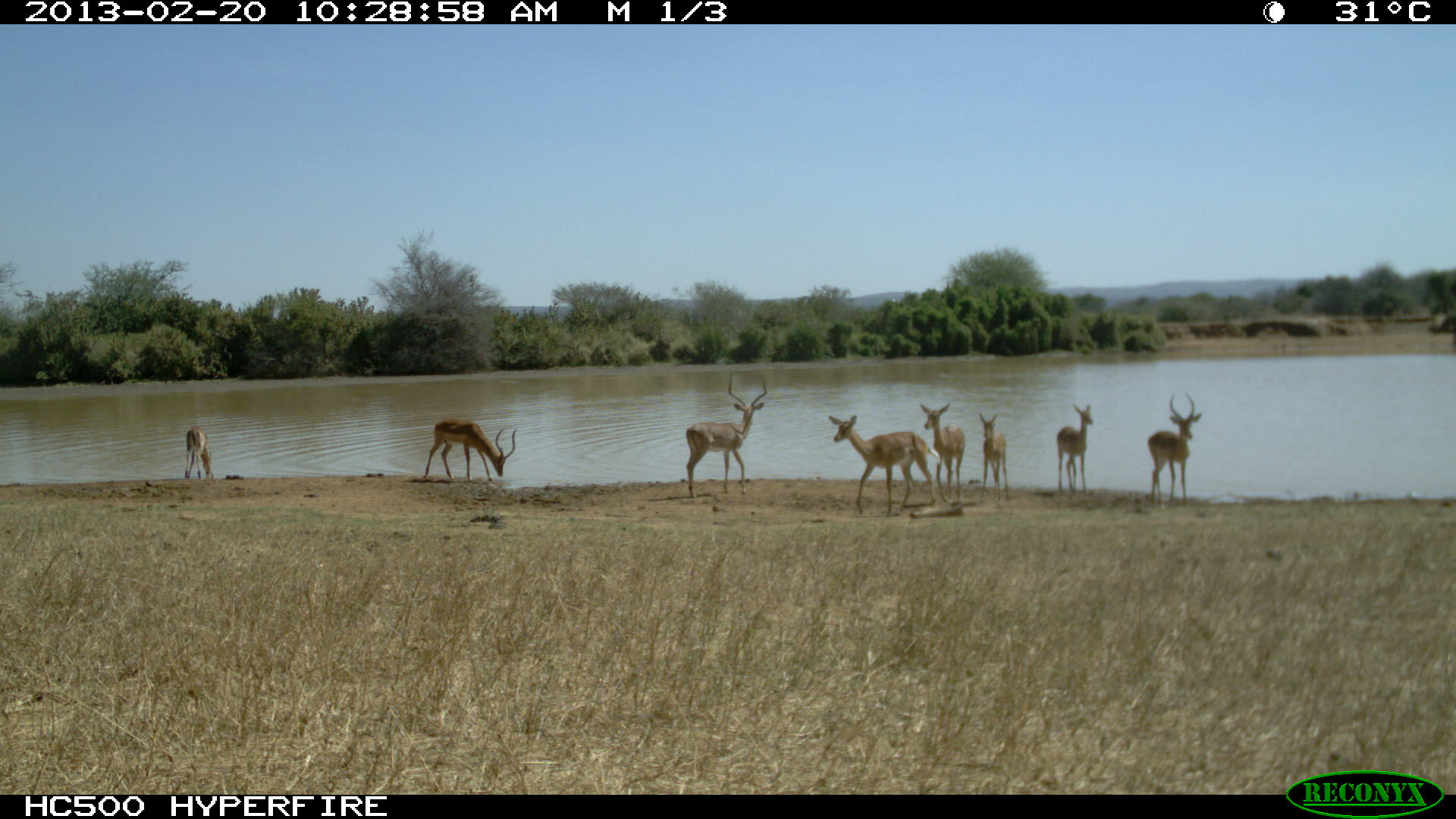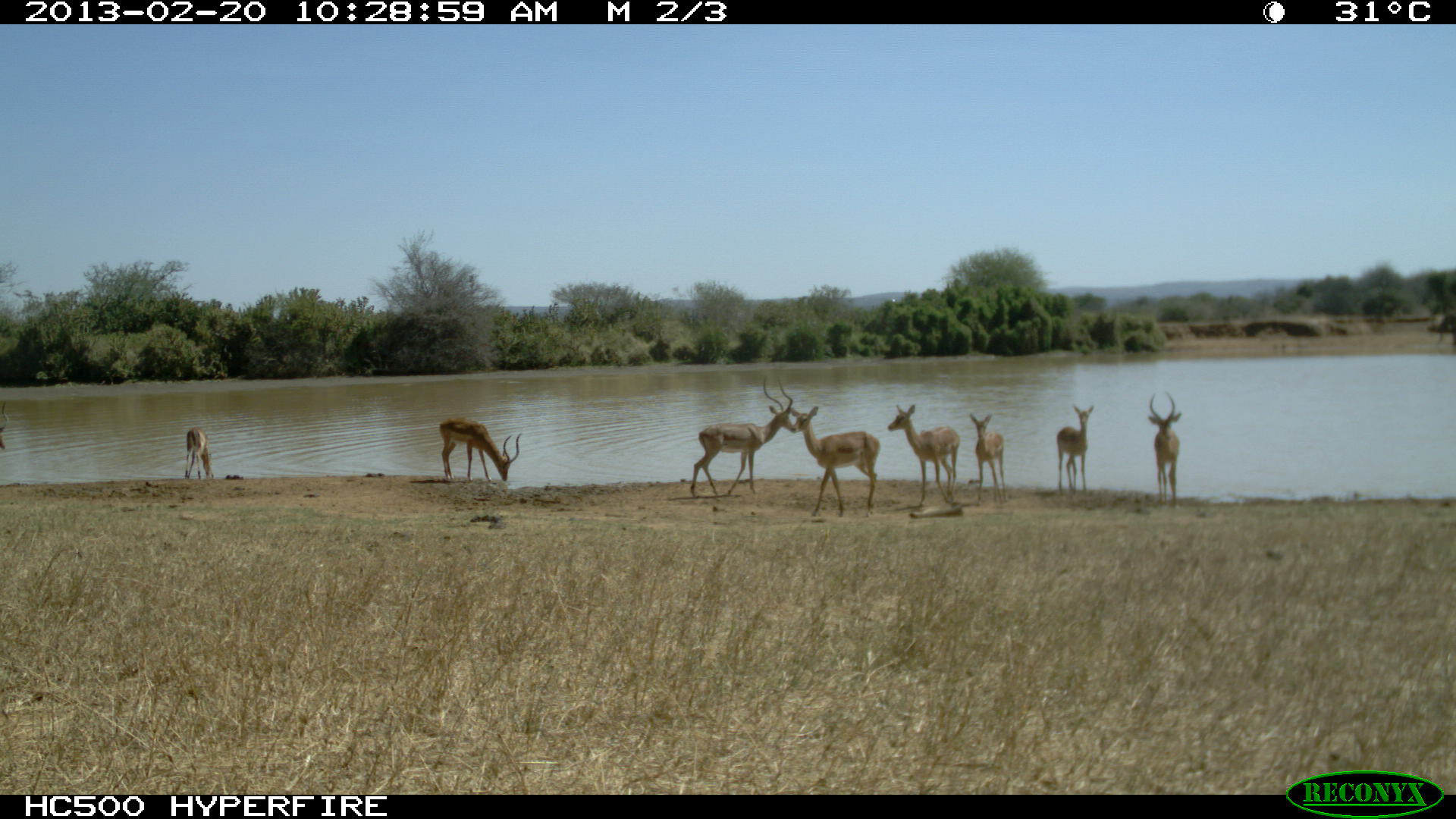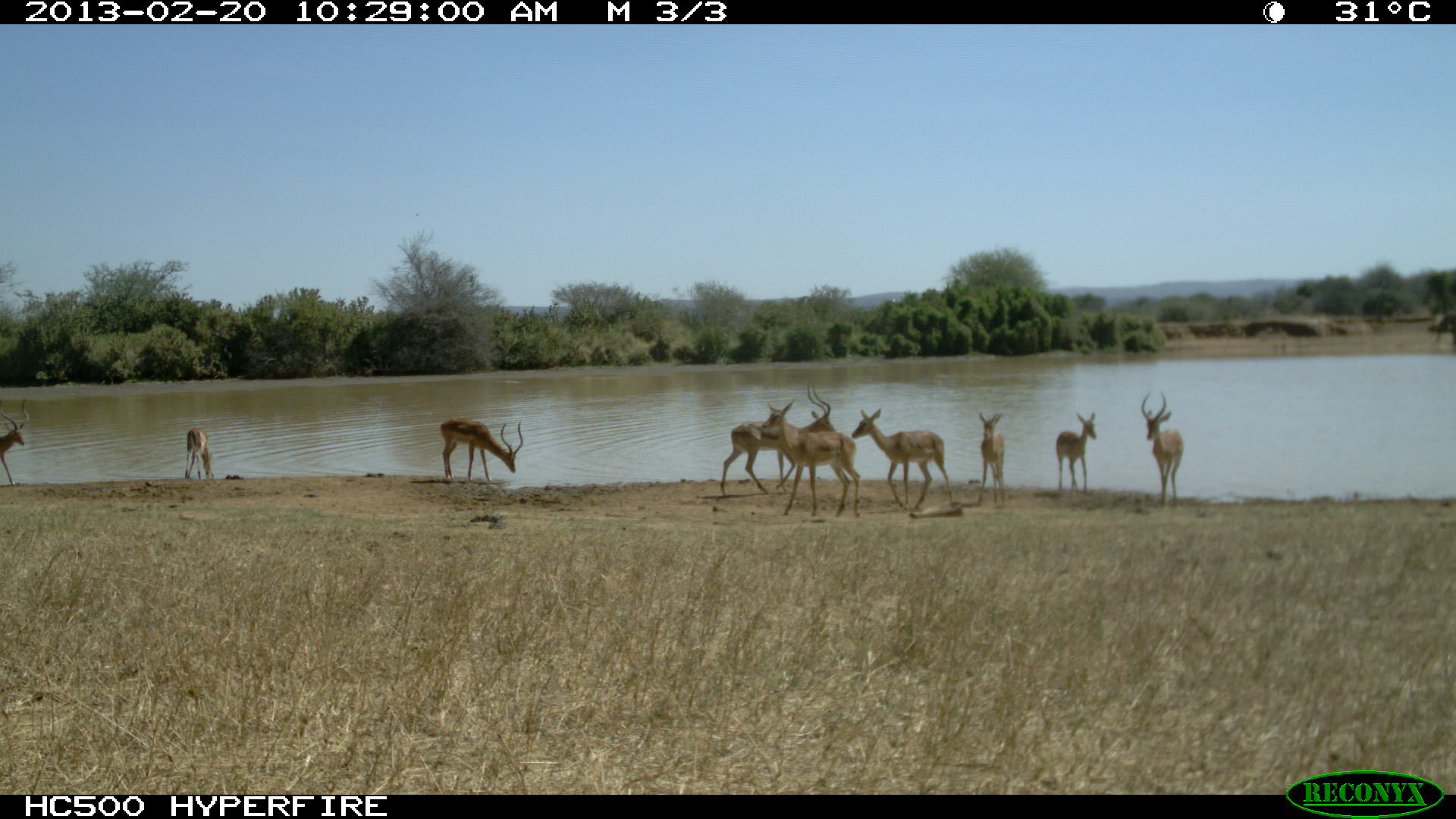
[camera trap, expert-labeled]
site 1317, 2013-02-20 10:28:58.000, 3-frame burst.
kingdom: Animalia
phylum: Chordata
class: Mammalia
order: Artiodactyla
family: Bovidae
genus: Aepyceros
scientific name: Aepyceros melampus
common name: impala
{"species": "Aepyceros melampus (impala)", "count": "8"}